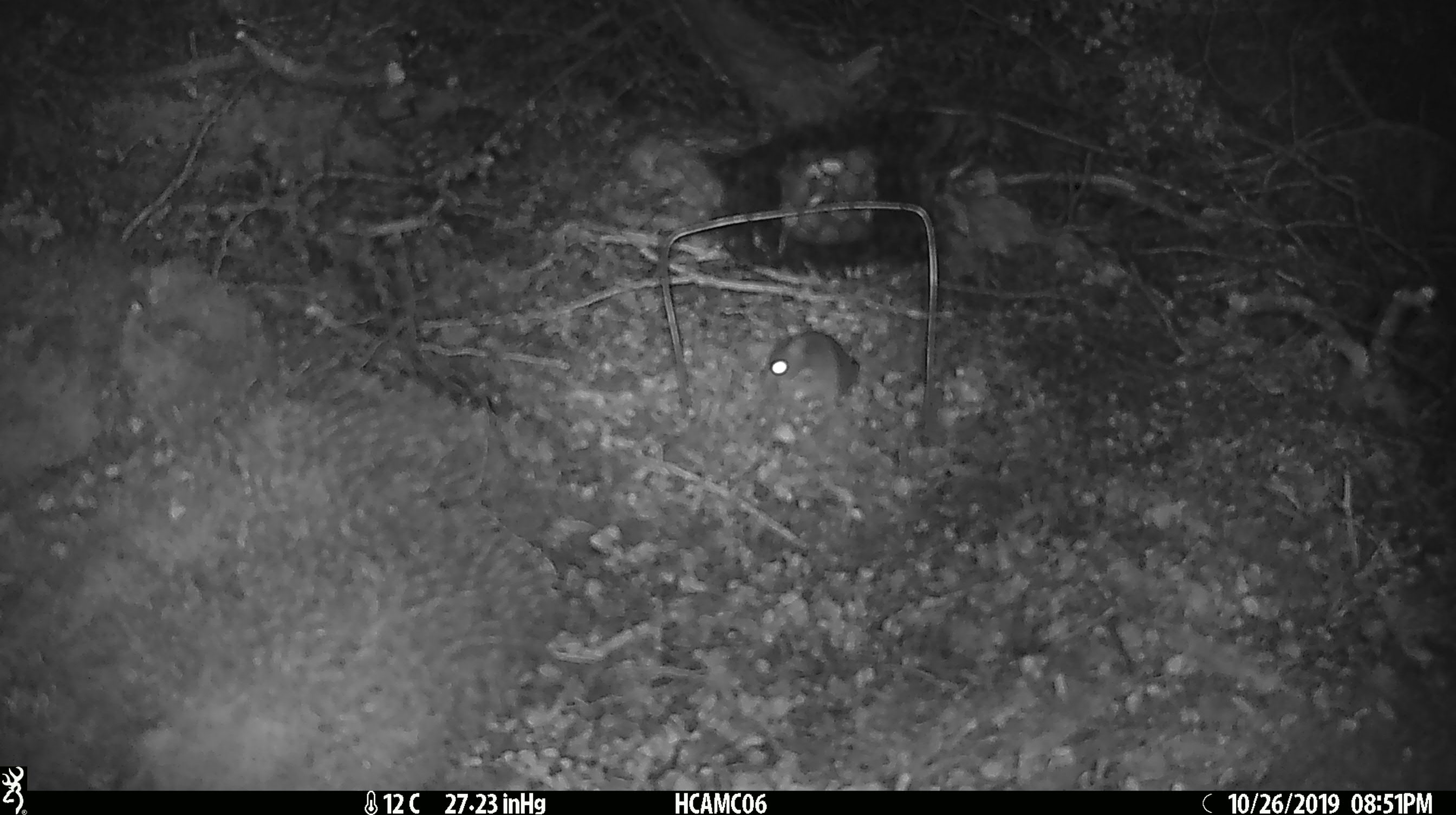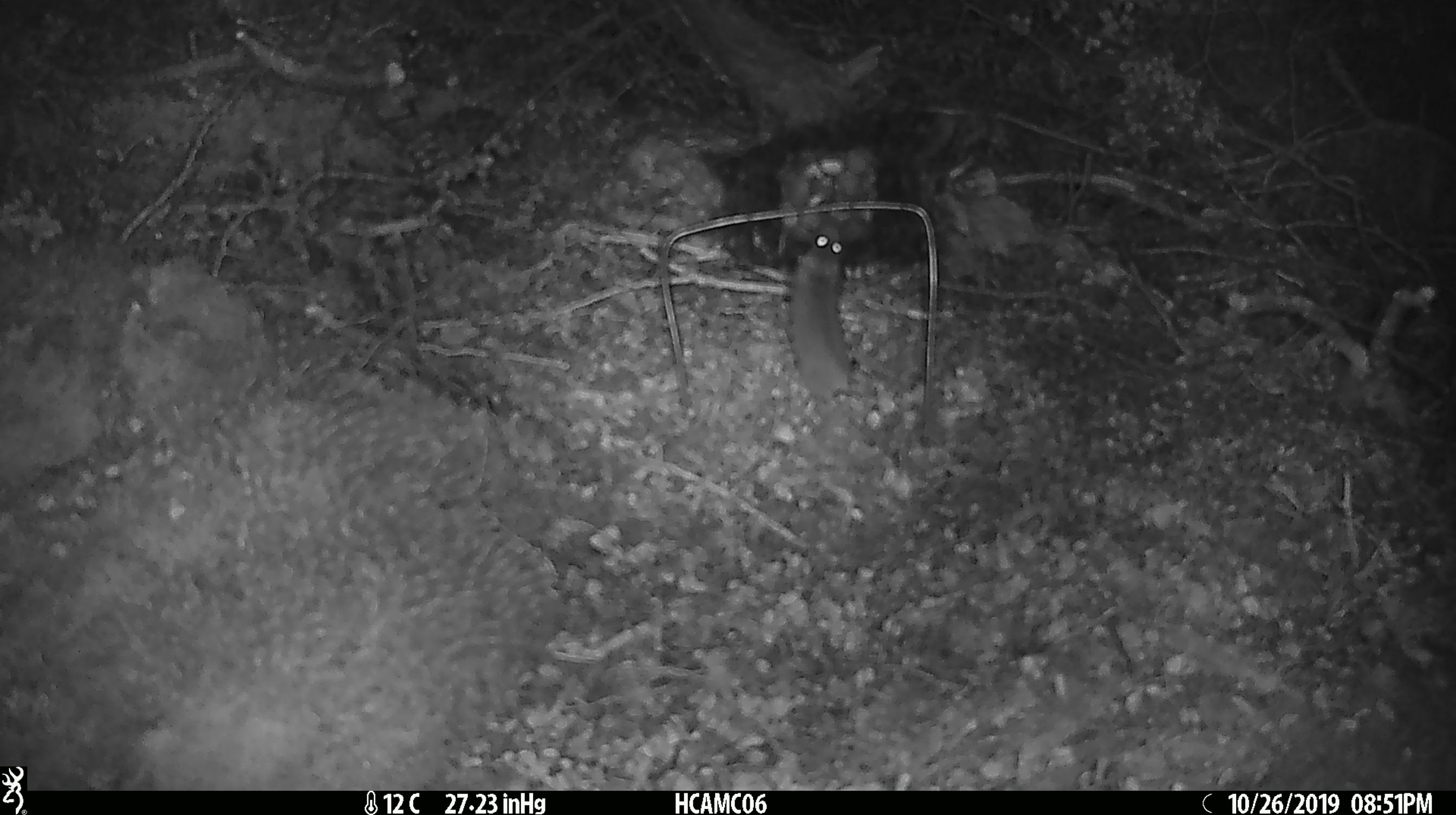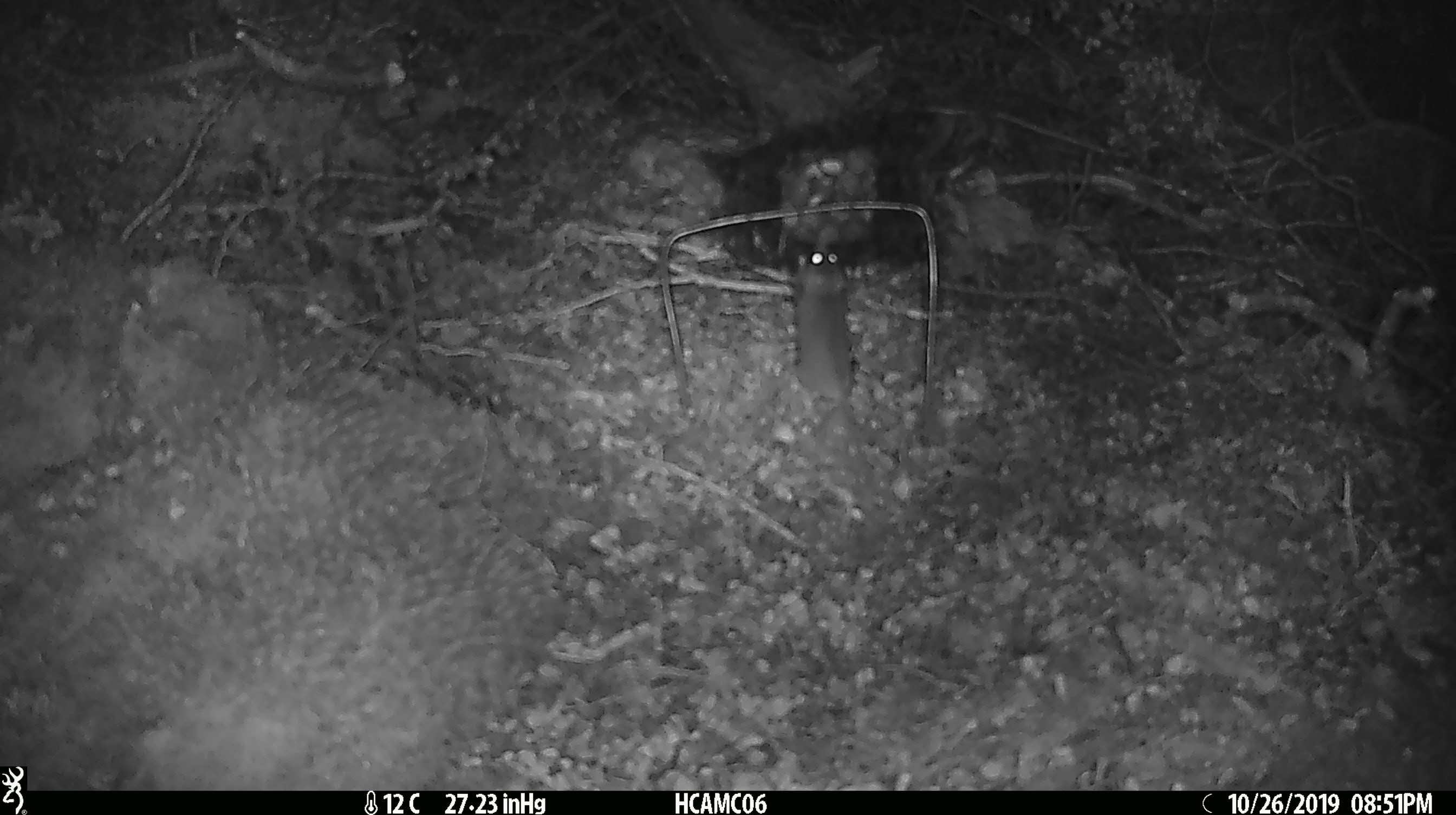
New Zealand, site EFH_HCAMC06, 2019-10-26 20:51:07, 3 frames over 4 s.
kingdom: Animalia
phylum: Chordata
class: Mammalia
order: Rodentia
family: Muridae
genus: Mus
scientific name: Mus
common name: mouse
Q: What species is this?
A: Mouse (Mus).